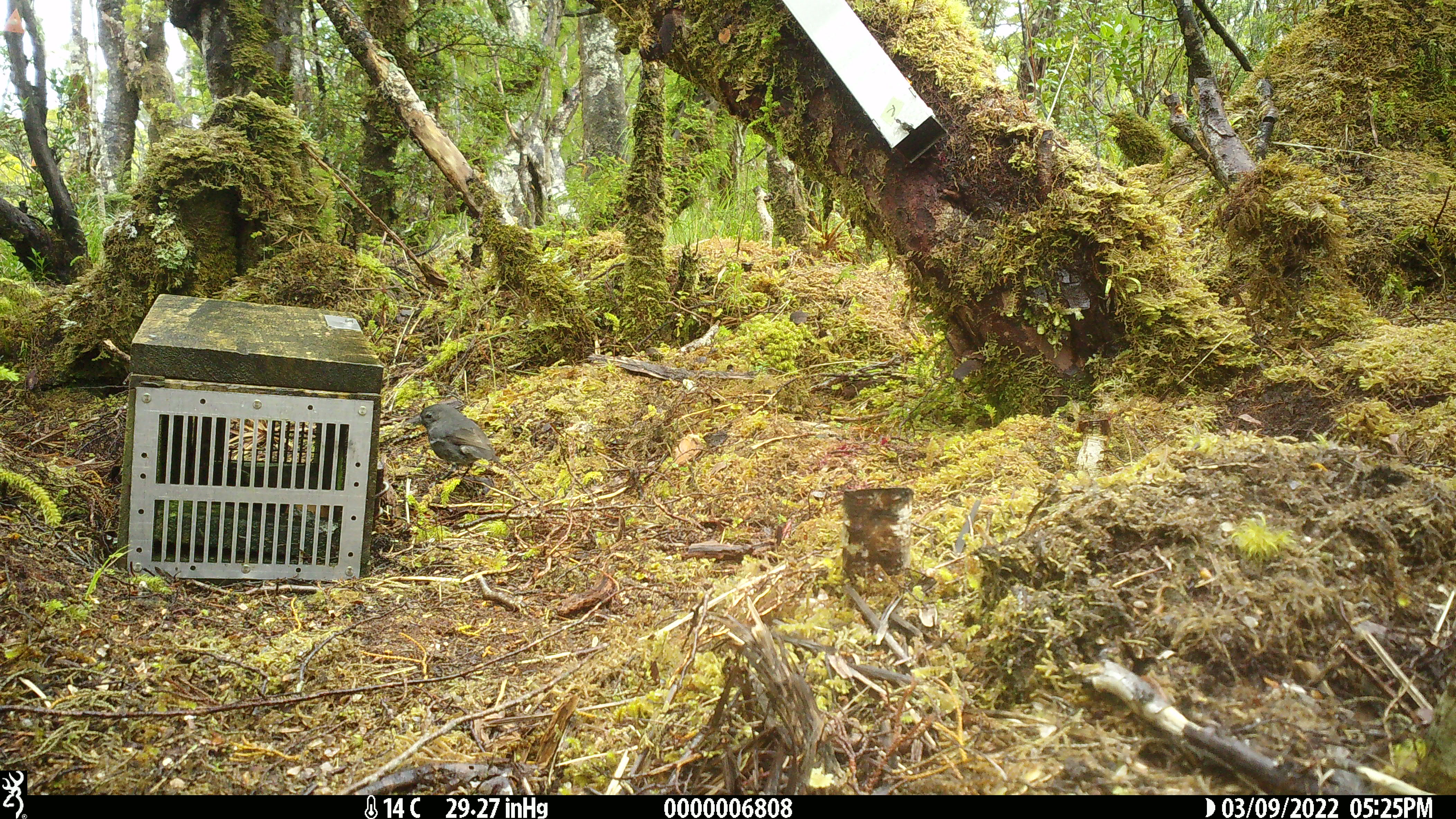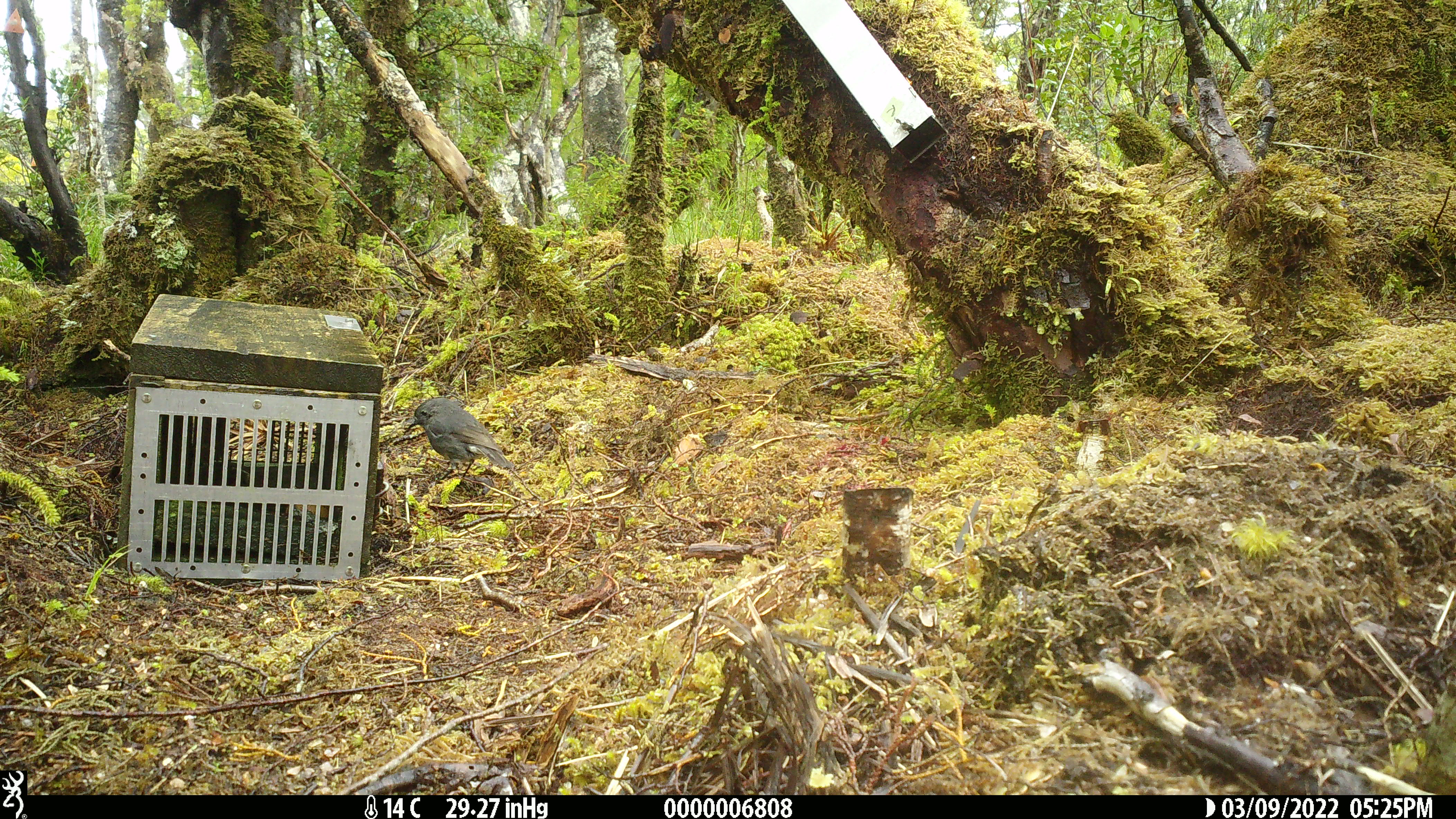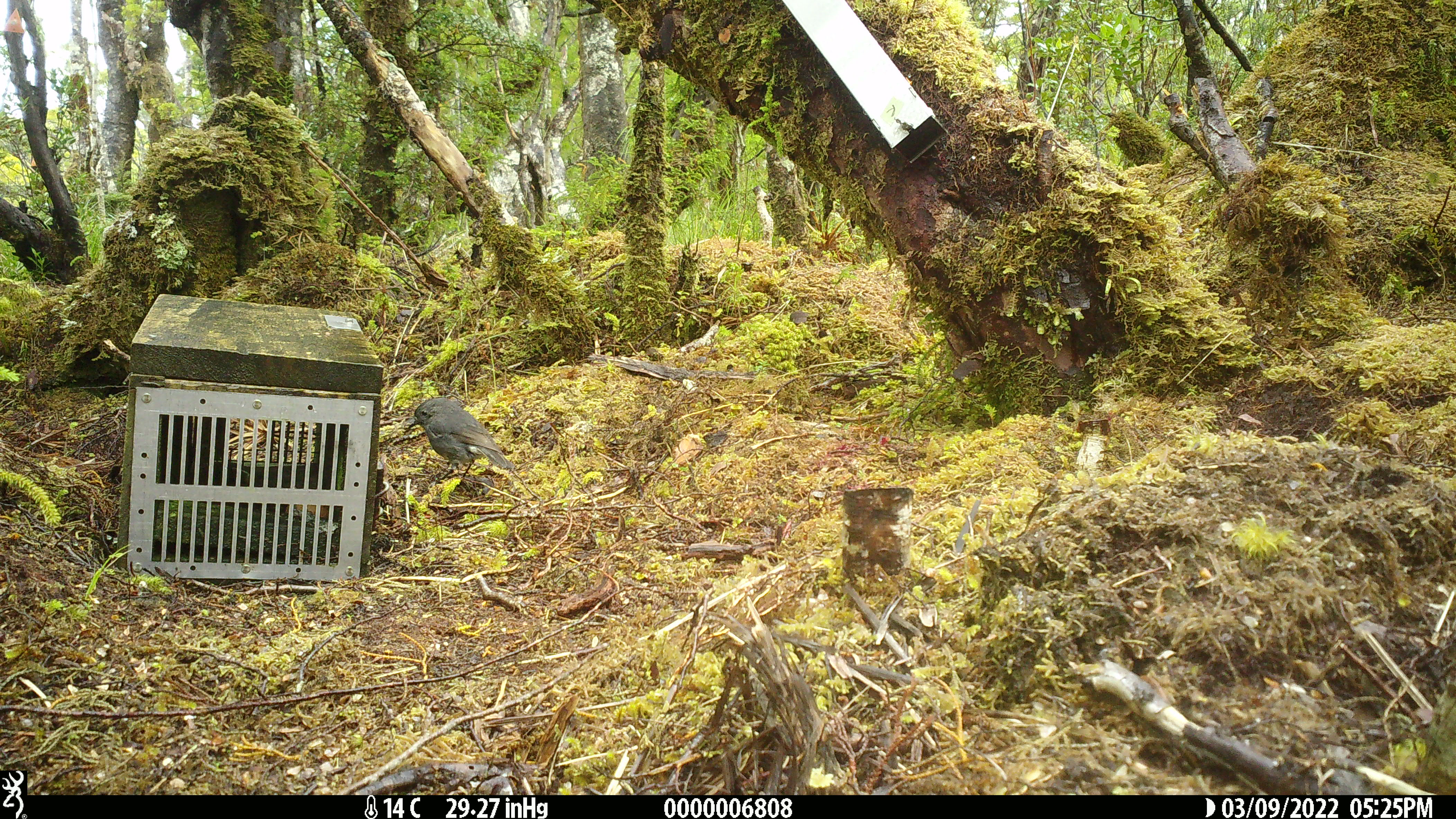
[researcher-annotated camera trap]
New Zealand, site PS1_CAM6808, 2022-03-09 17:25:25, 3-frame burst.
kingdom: Animalia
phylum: Chordata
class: Aves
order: Passeriformes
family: Petroicidae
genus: Petroica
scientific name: Petroica australis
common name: new zealand robin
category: robin